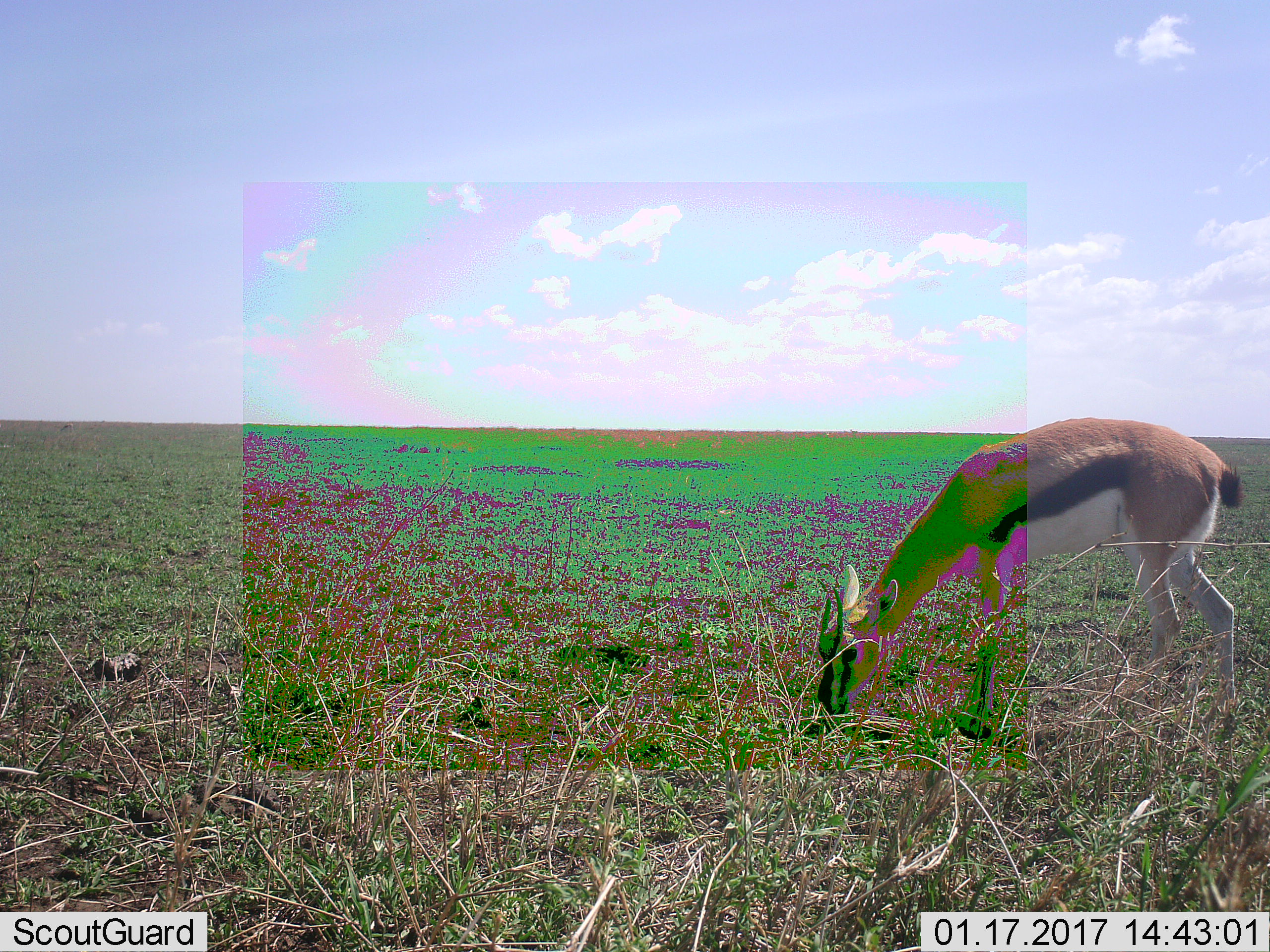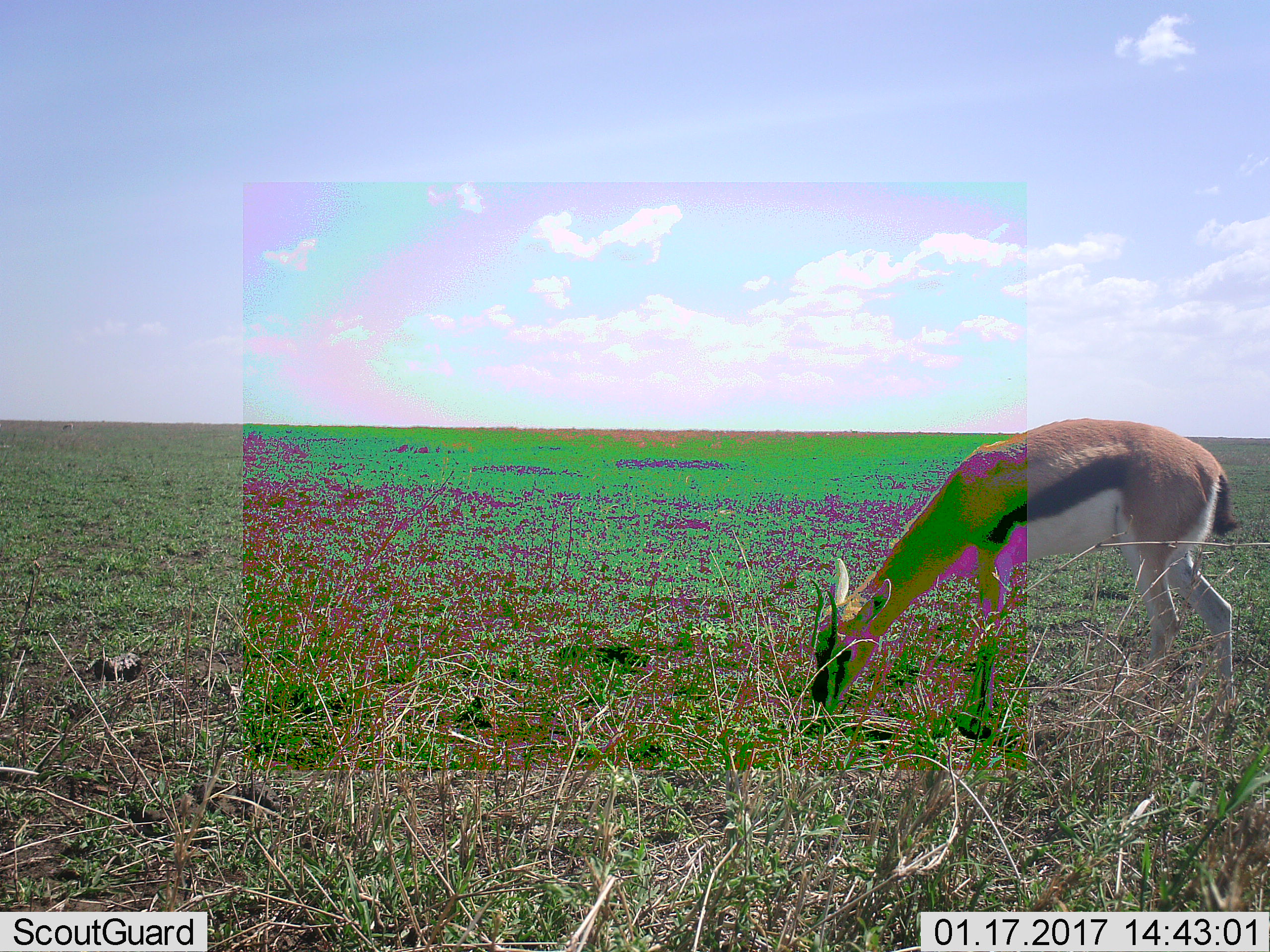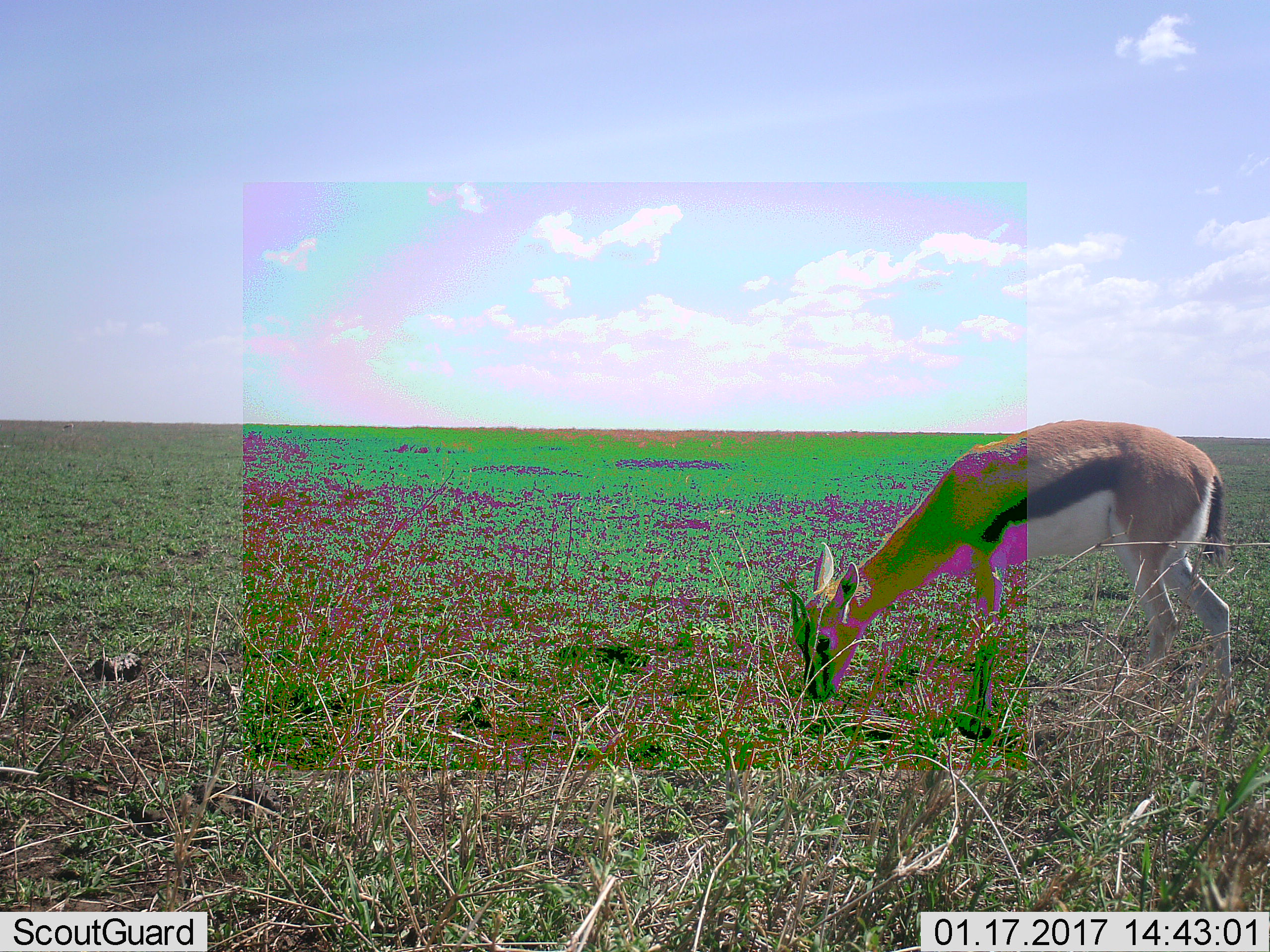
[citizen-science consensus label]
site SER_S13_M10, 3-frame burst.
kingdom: Animalia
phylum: Chordata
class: Mammalia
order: Artiodactyla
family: Bovidae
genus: Eudorcas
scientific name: Eudorcas thomsonii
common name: thomson's gazelle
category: gazellethomsons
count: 1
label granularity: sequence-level